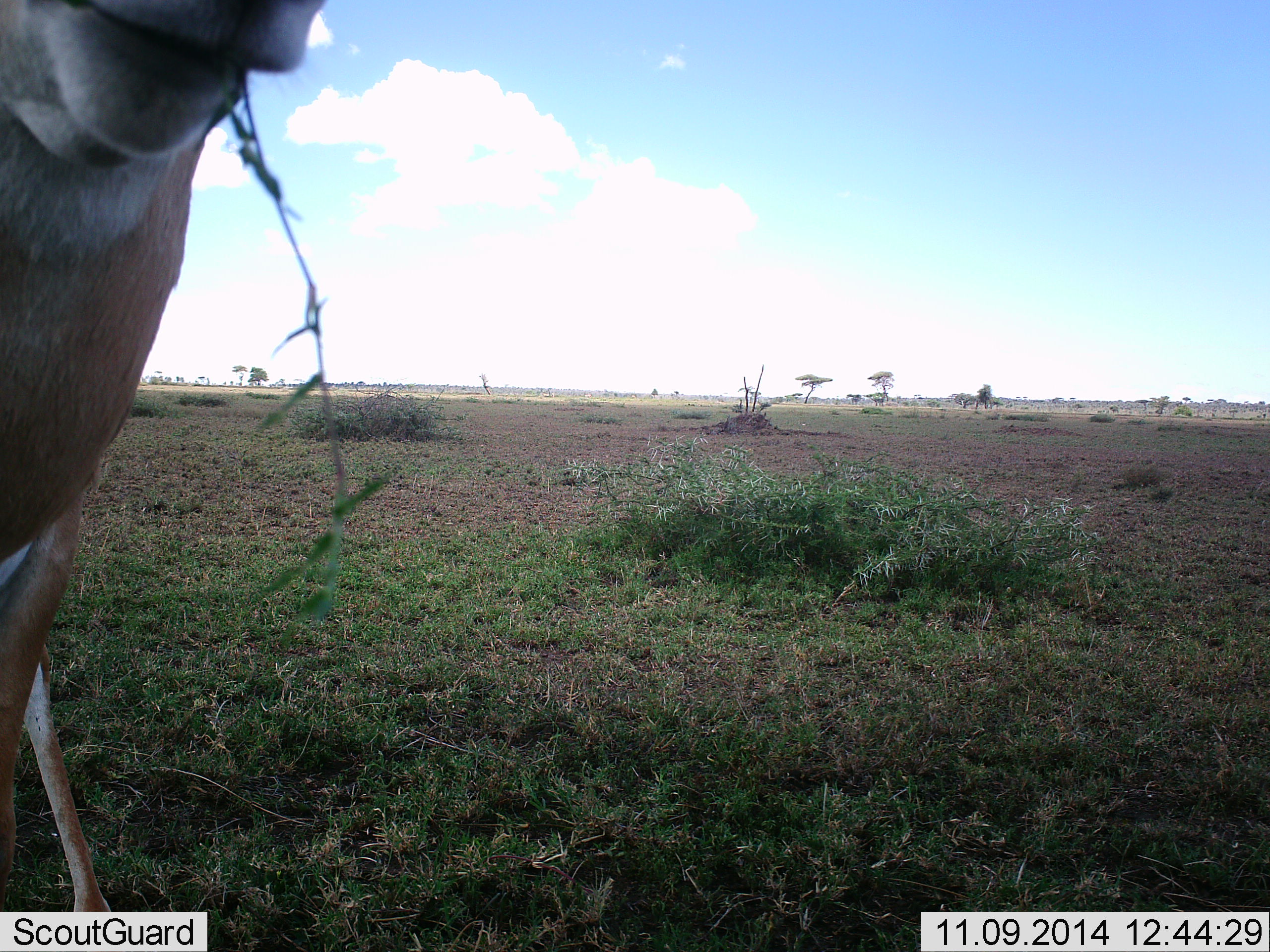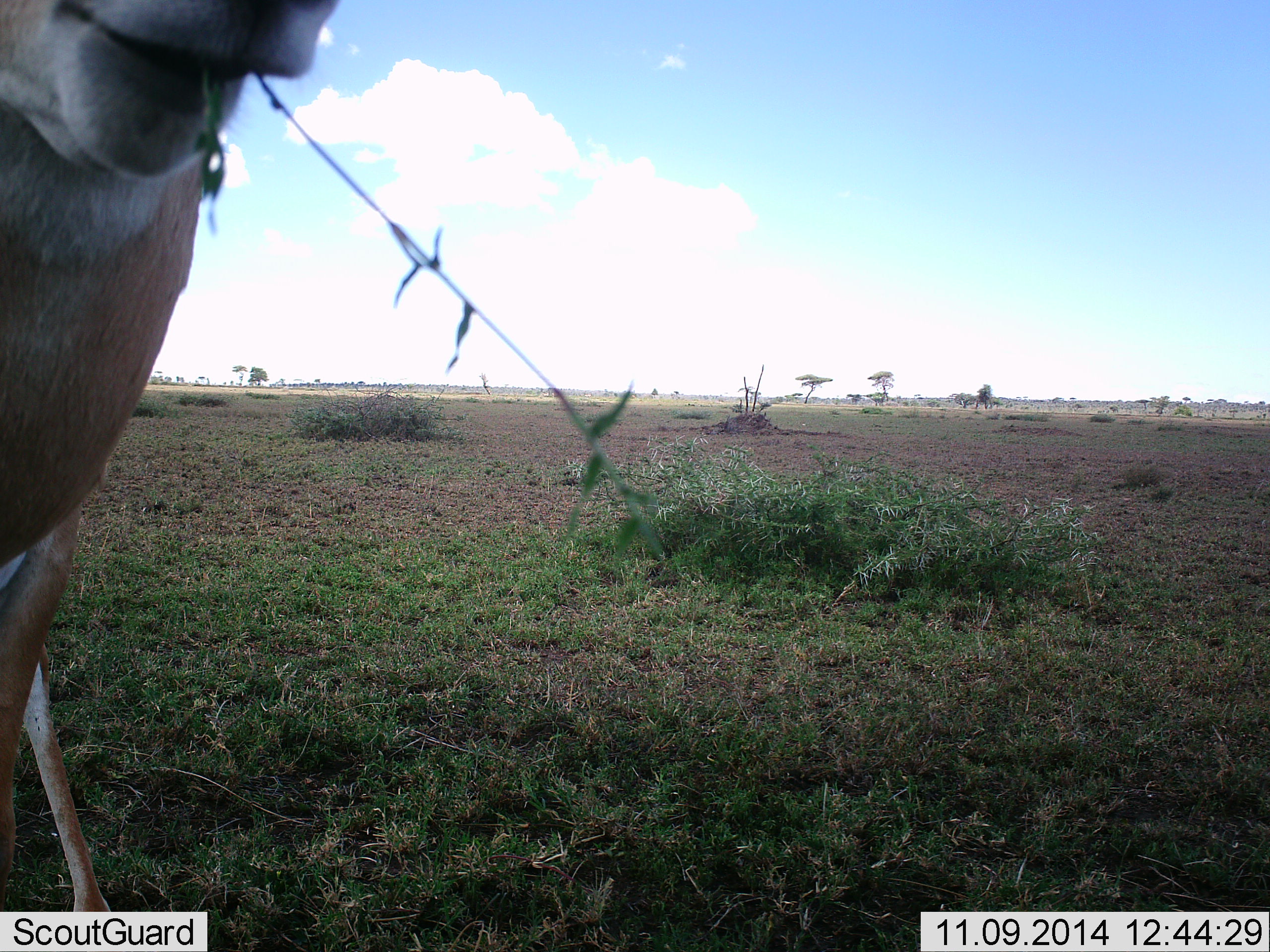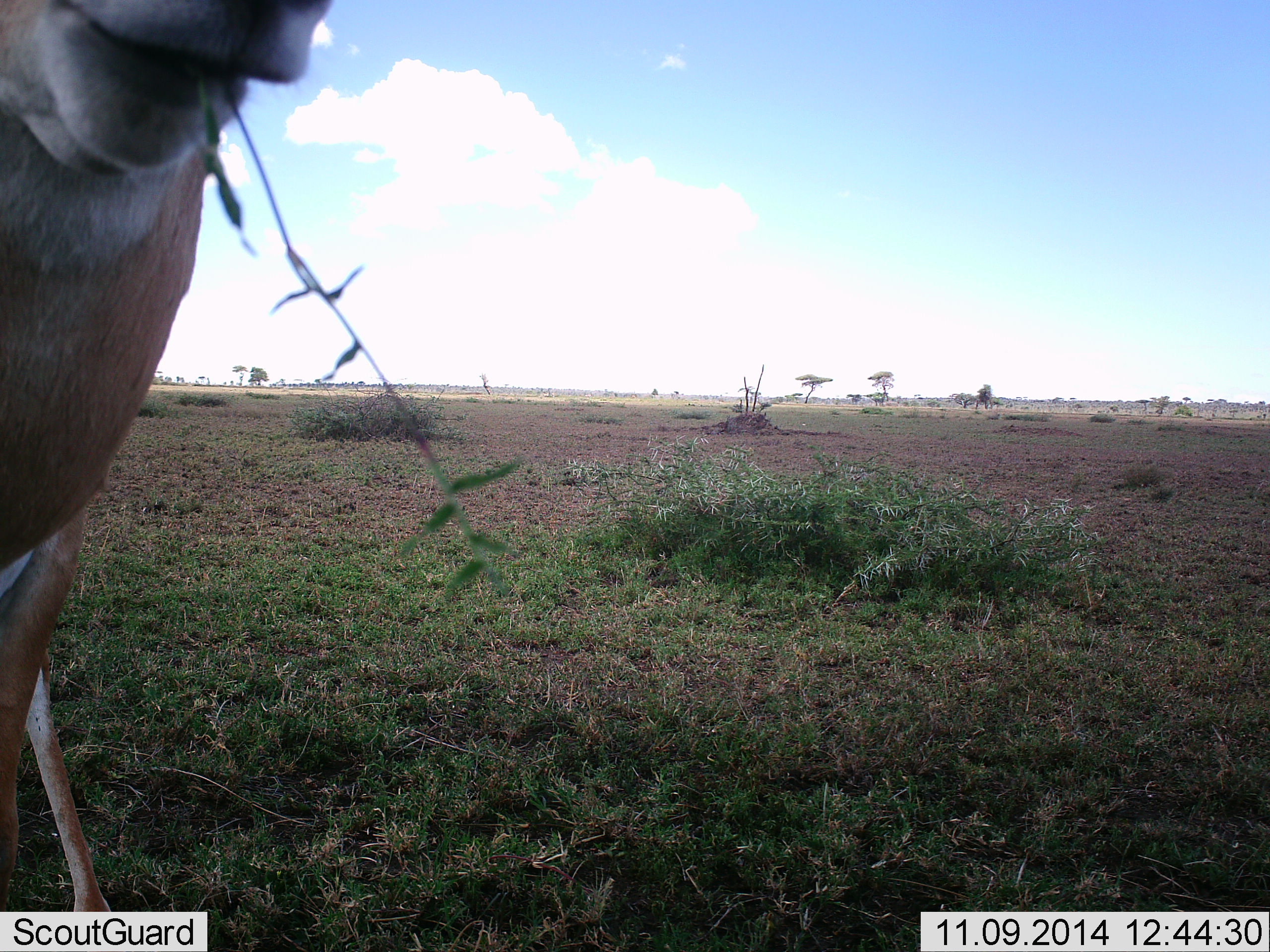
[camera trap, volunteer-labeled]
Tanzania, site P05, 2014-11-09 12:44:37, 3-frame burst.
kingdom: Animalia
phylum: Chordata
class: Mammalia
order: Artiodactyla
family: Bovidae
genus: Eudorcas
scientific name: Eudorcas thomsonii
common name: thomson's gazelle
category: gazellethomsons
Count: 1.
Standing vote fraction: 50%.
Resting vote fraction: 0%.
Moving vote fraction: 0%.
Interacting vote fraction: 0%.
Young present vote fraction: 0%.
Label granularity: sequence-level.